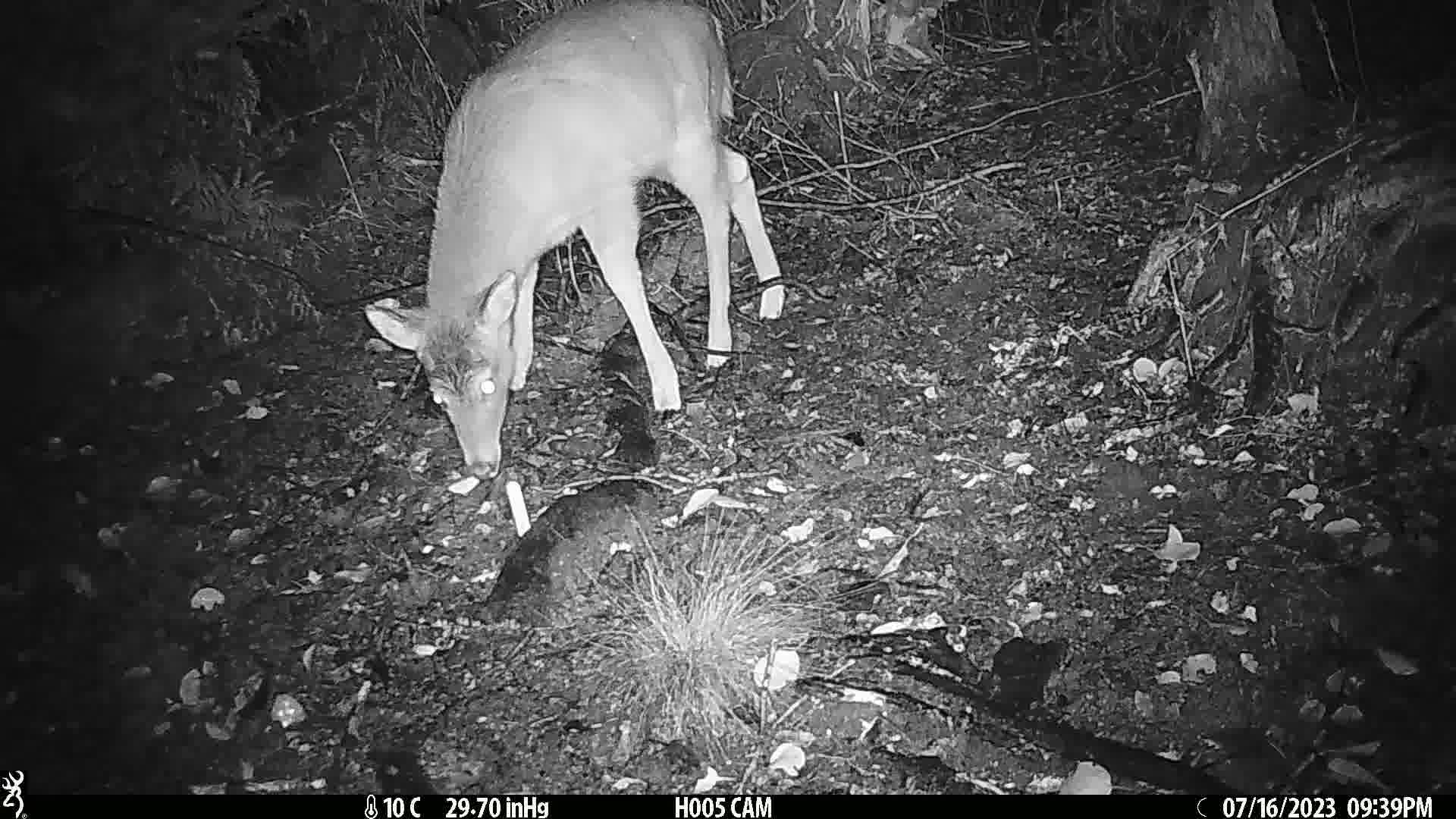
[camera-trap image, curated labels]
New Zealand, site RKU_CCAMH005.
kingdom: Animalia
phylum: Chordata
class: Mammalia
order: Artiodactyla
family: Cervidae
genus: Odocoileus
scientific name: Odocoileus virginianus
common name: white-tailed deer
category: white tailed deer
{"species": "white tailed deer (white-tailed deer) (Odocoileus virginianus)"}